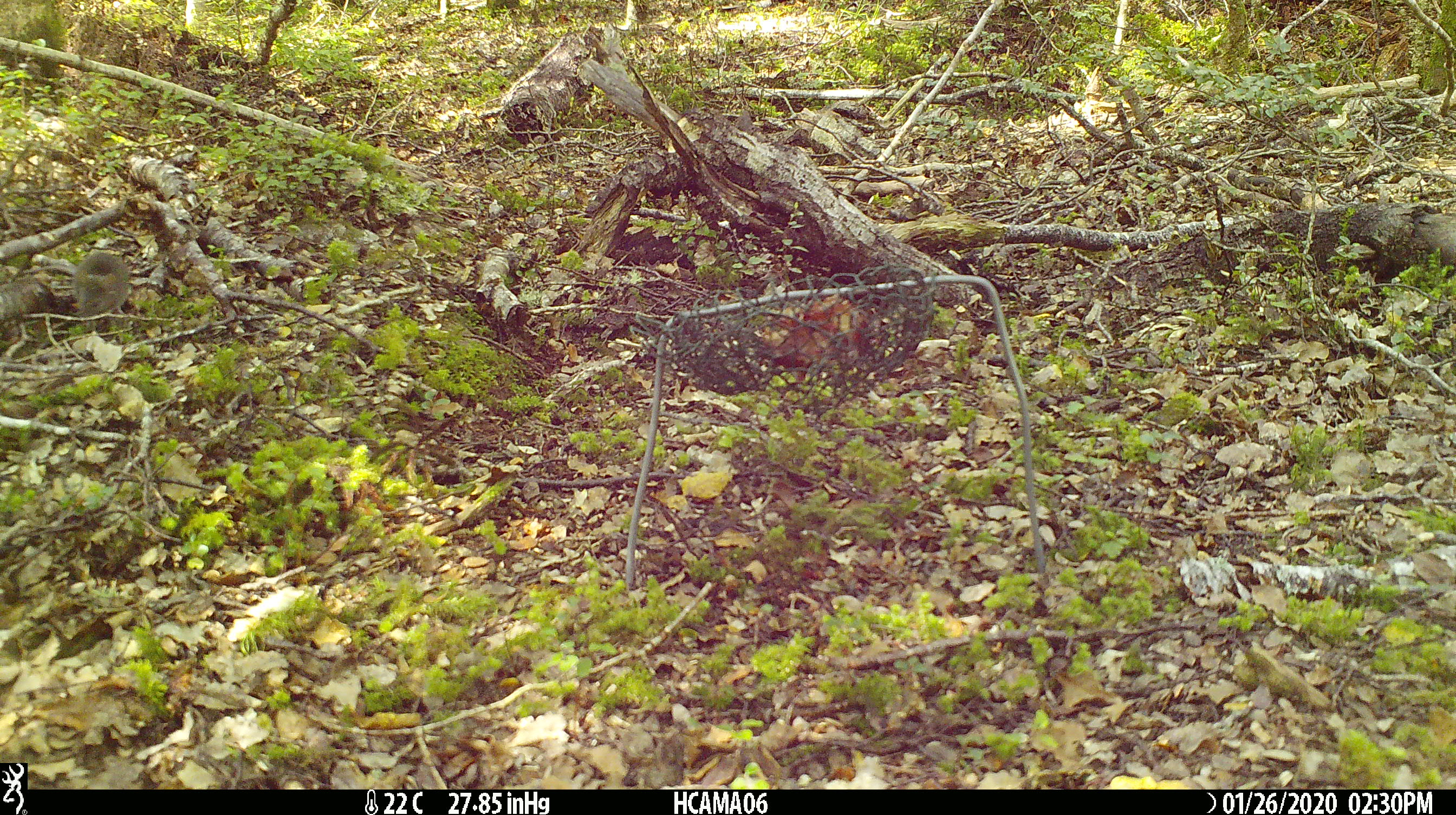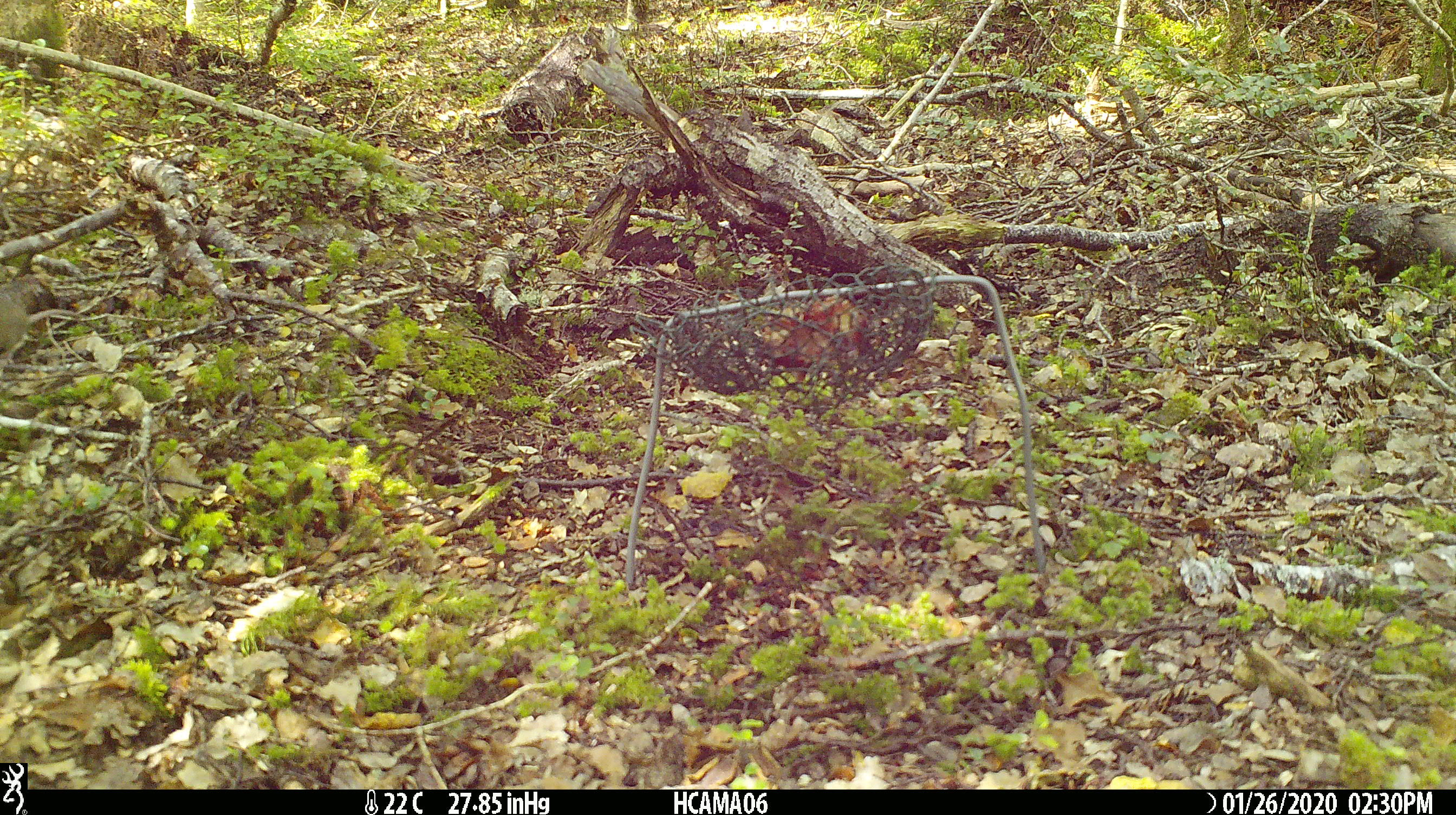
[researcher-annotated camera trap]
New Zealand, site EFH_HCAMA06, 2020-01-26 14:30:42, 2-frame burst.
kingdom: Animalia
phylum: Chordata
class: Mammalia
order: Rodentia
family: Muridae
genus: Mus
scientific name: Mus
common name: mouse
Mouse (Mus).